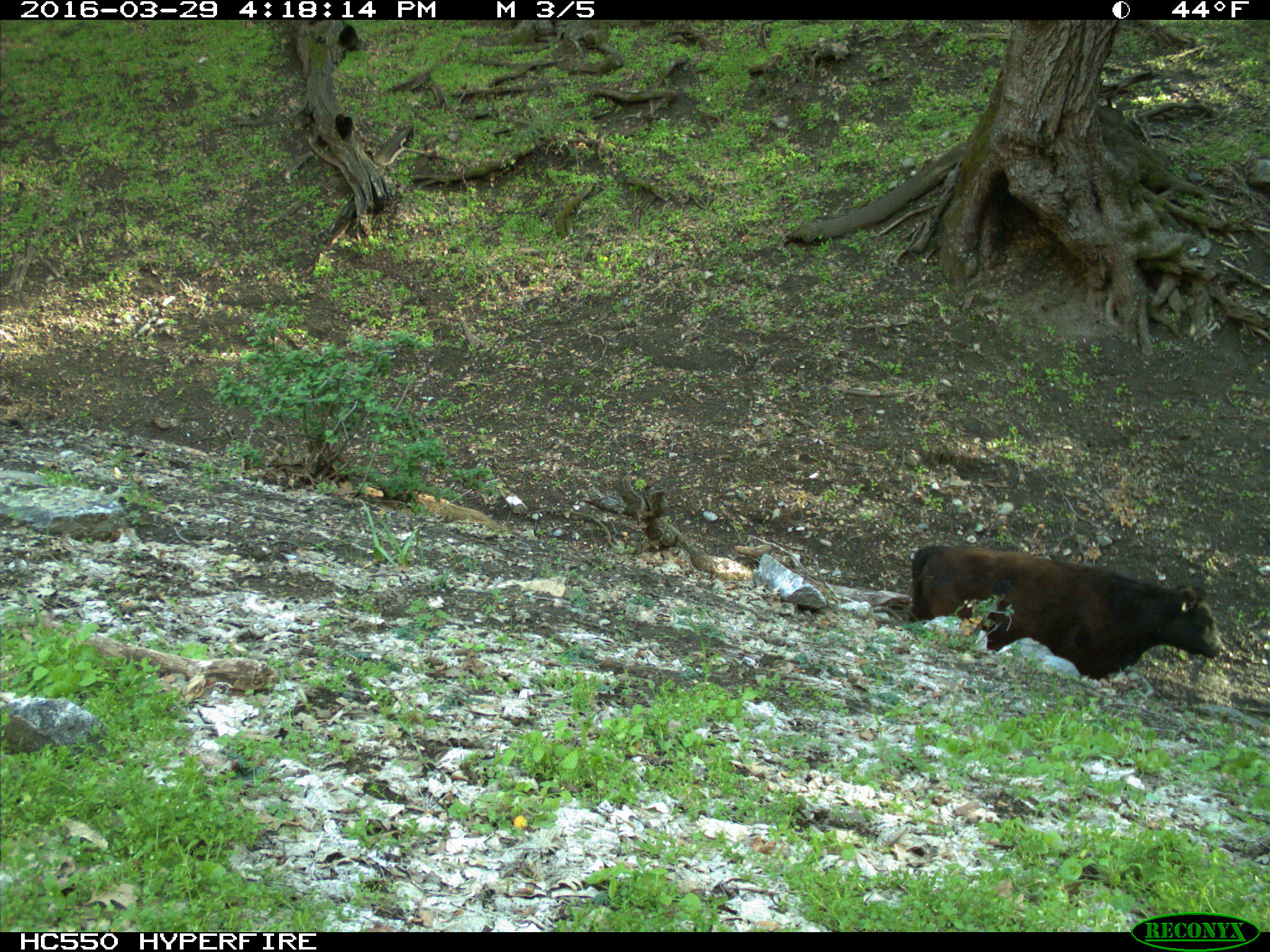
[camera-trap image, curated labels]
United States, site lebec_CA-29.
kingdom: Animalia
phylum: Chordata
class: Mammalia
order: Artiodactyla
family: Bovidae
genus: Bos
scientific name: Bos taurus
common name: domestic cow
Bos taurus (domestic cow).